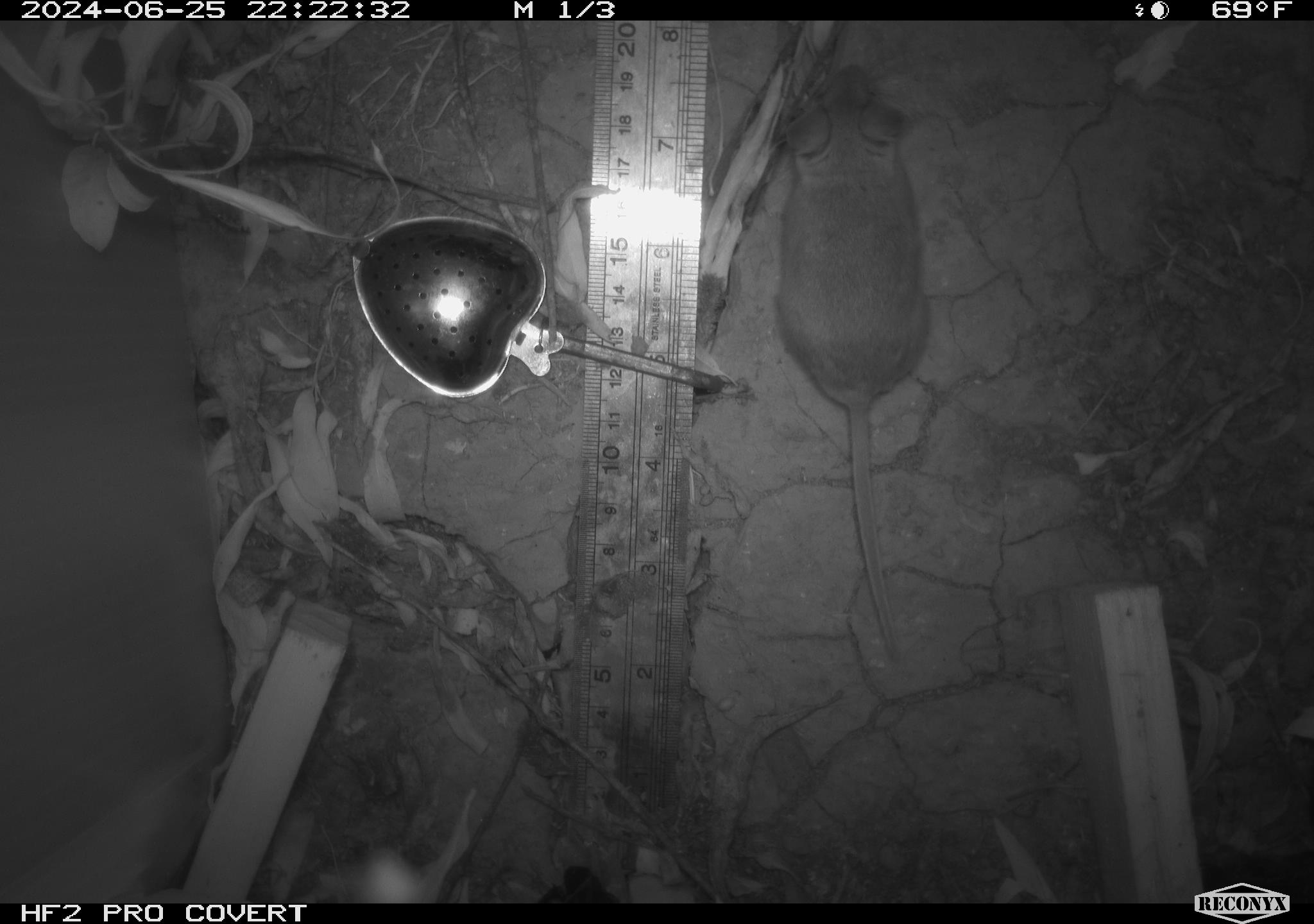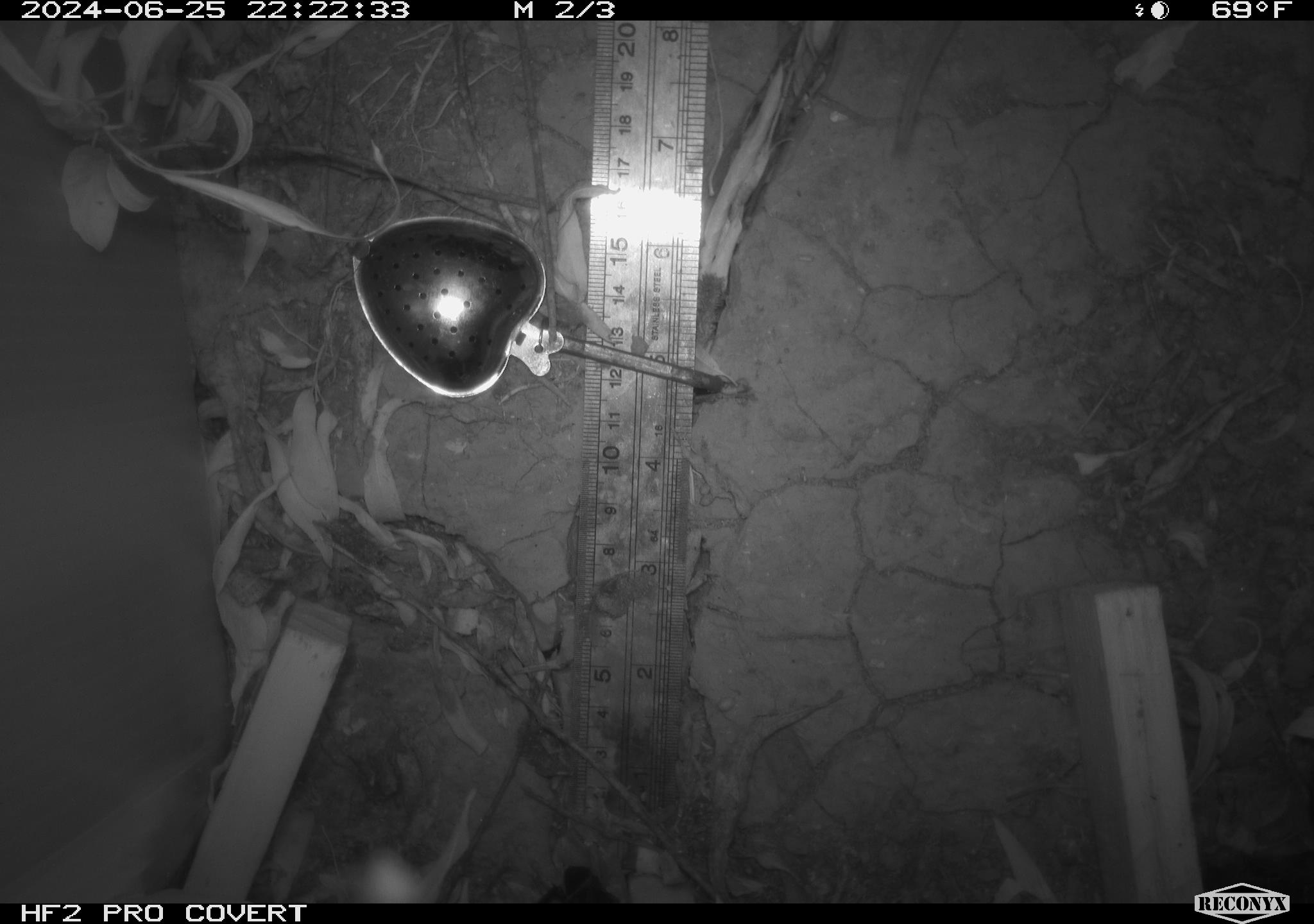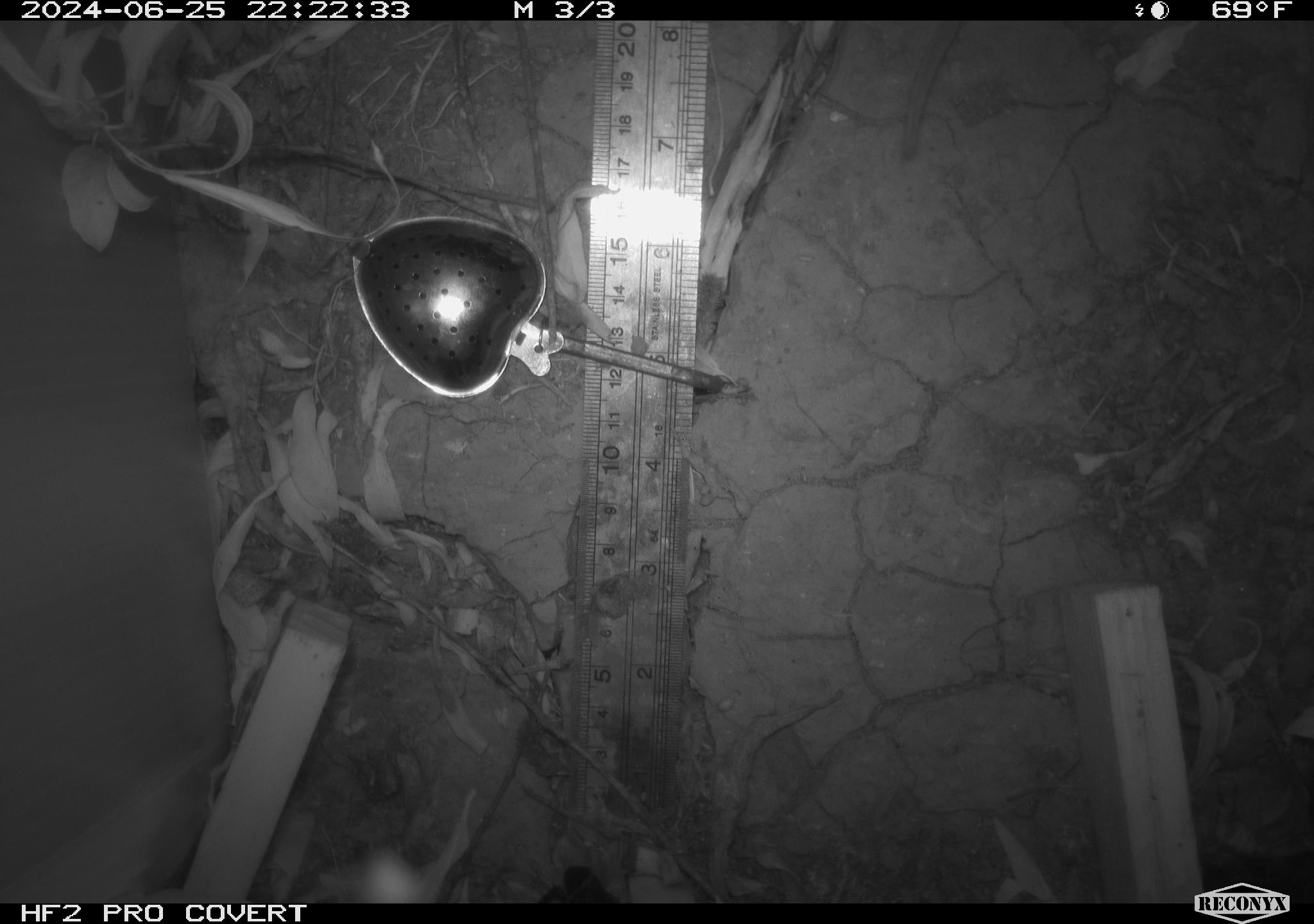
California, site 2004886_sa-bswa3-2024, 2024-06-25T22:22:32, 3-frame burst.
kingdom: Animalia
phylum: Chordata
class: Mammalia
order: Rodentia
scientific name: Rodentia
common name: mouse species